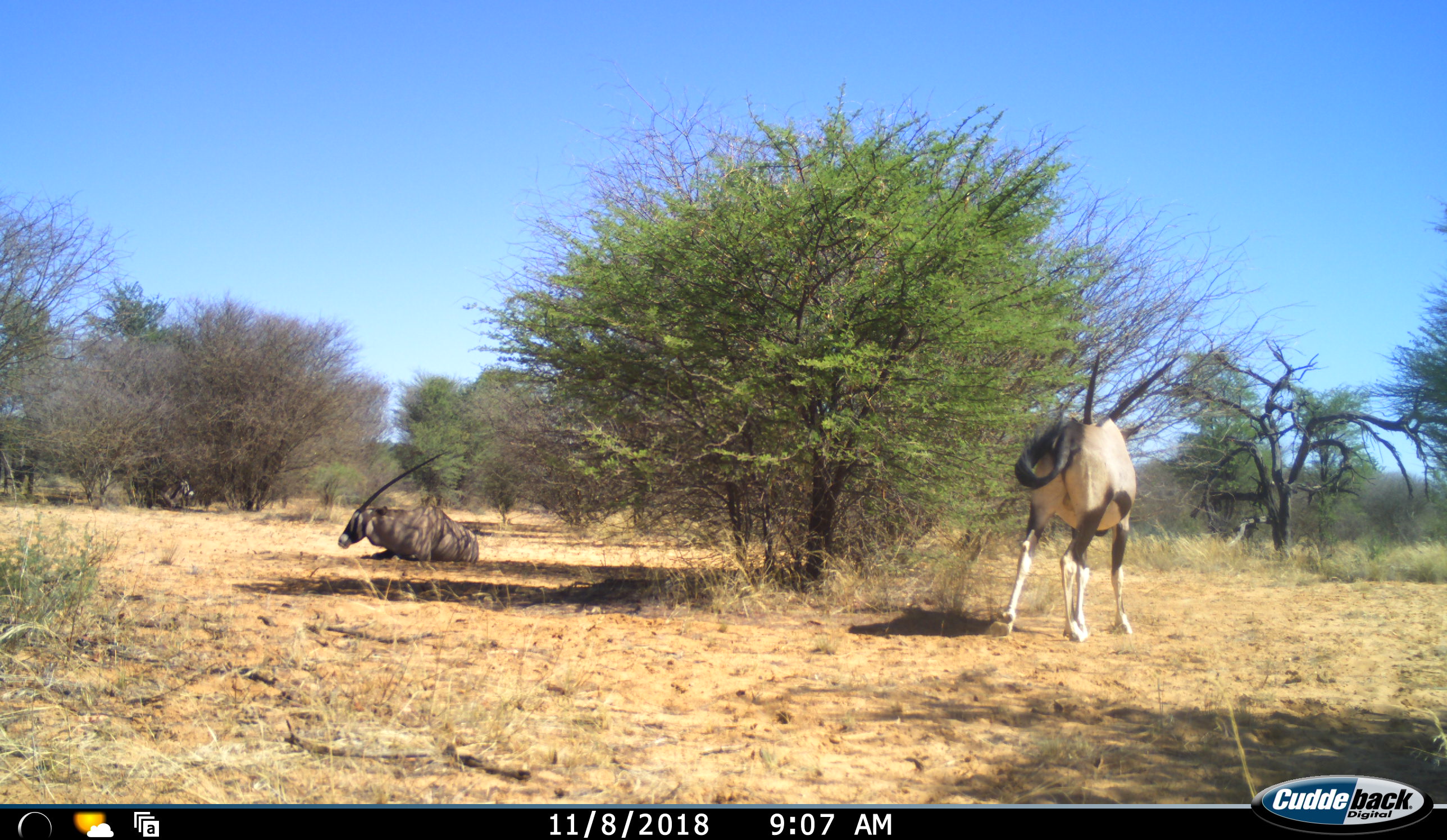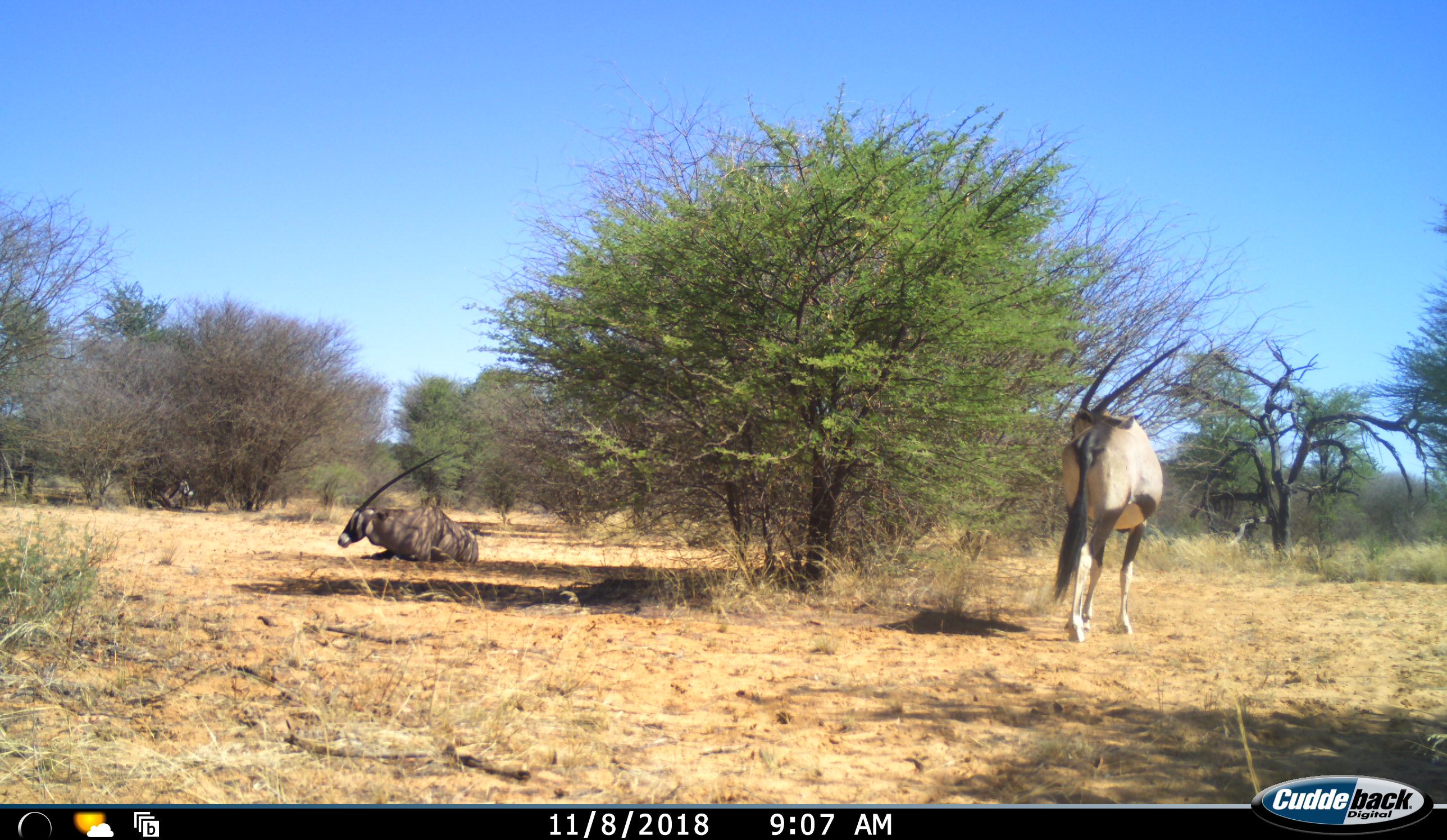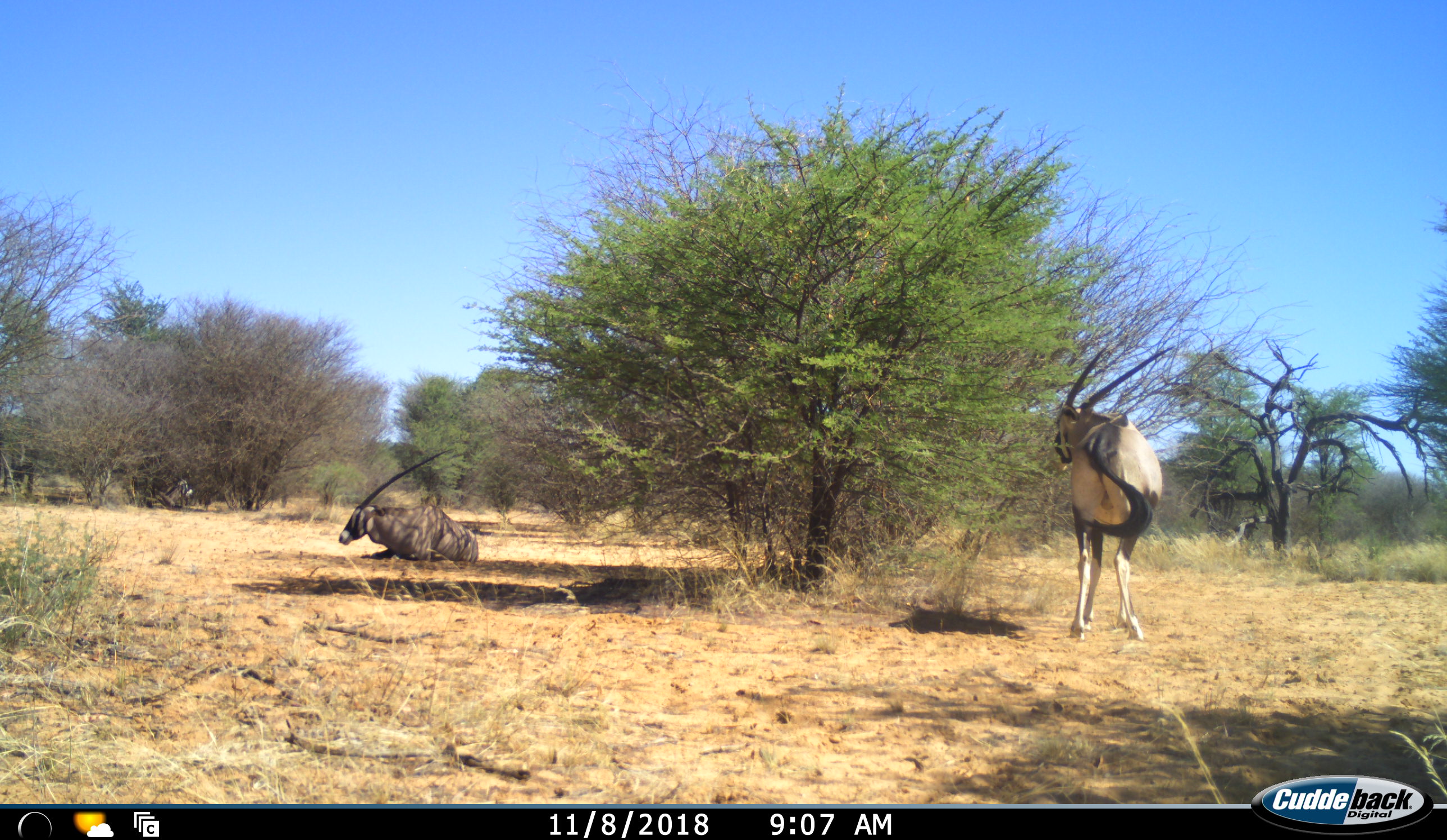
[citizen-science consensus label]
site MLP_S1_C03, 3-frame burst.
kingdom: Animalia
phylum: Chordata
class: Mammalia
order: Artiodactyla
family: Bovidae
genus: Oryx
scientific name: Oryx gazella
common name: gemsbok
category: oryx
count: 2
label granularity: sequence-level